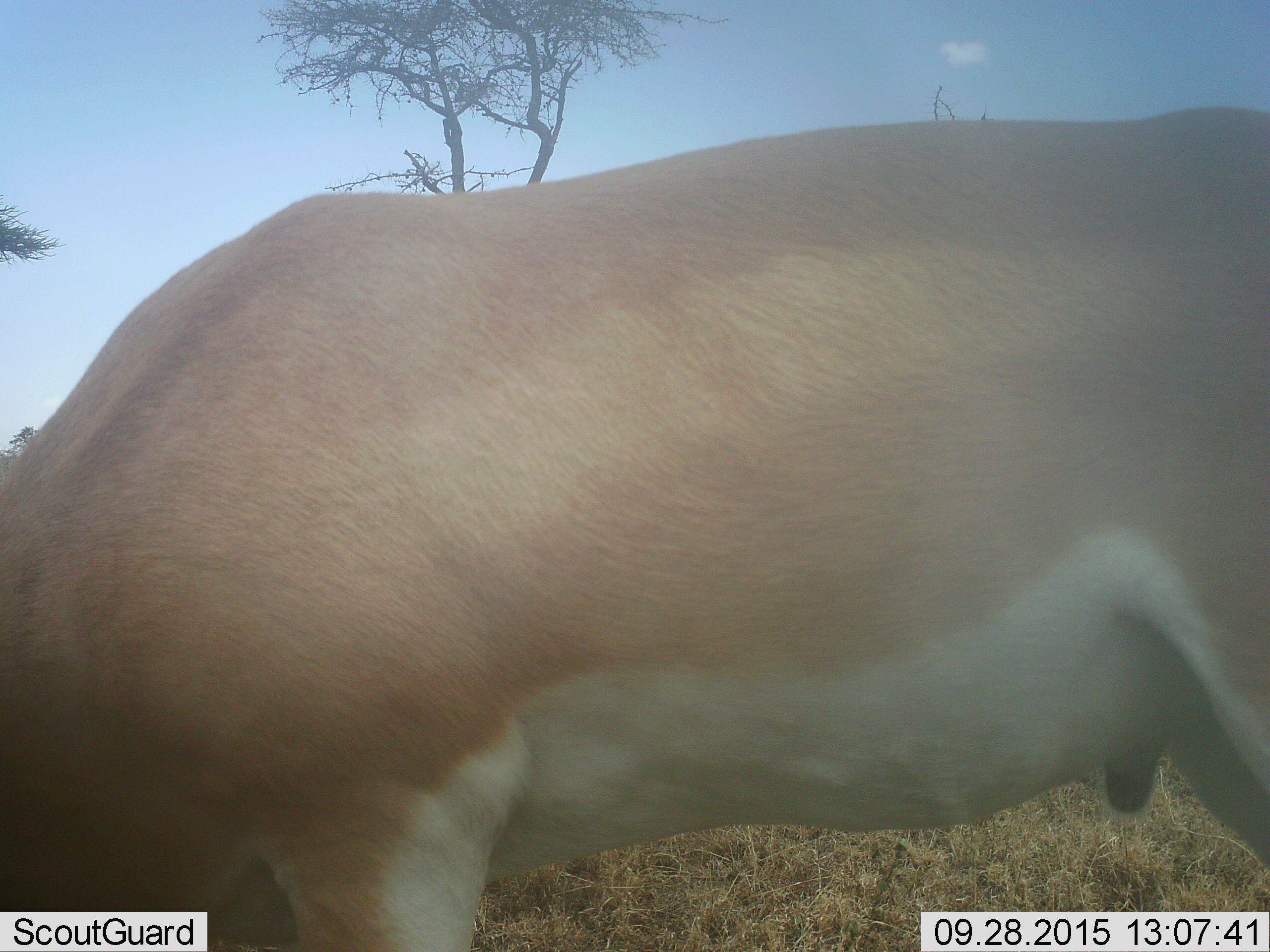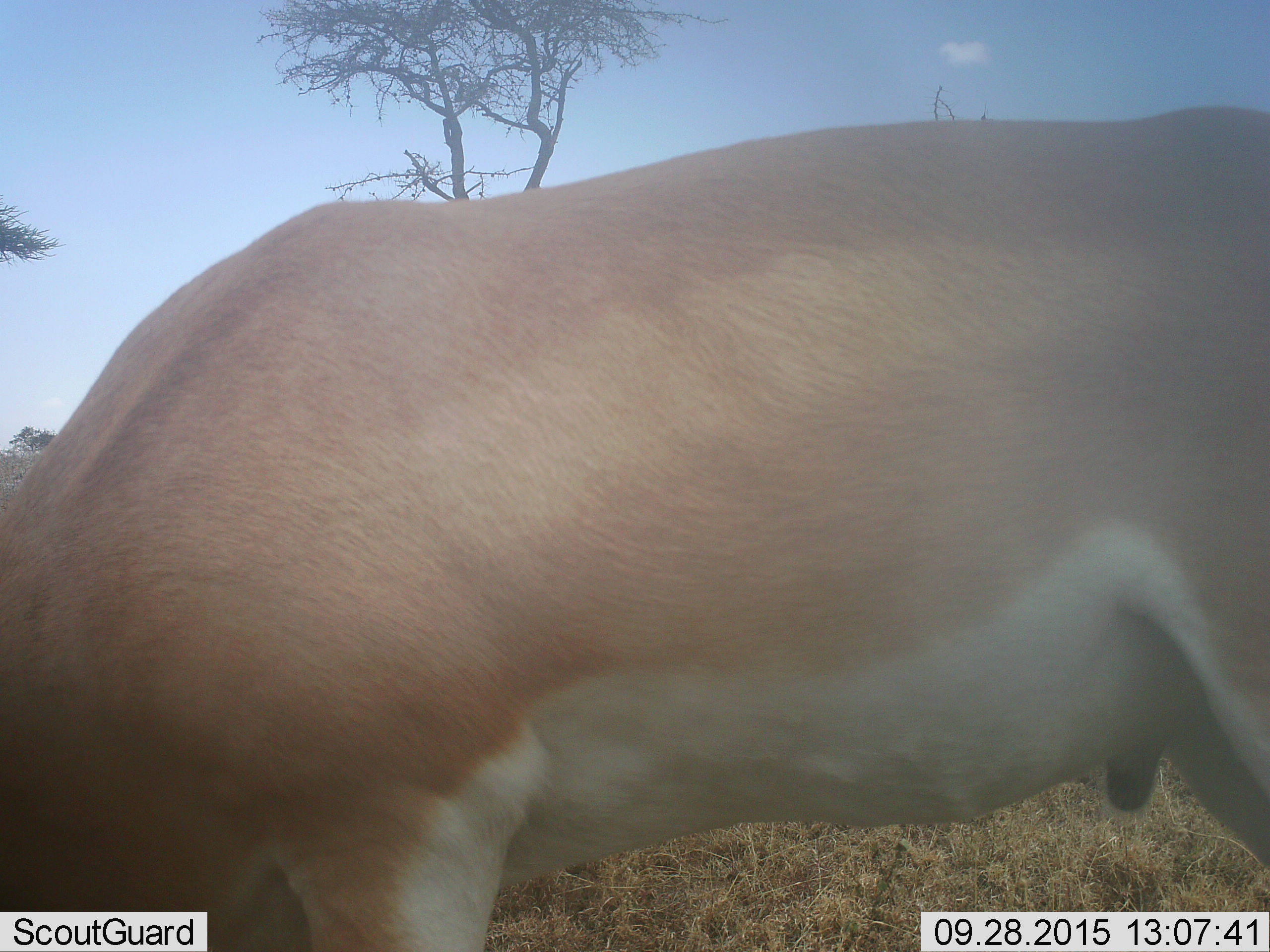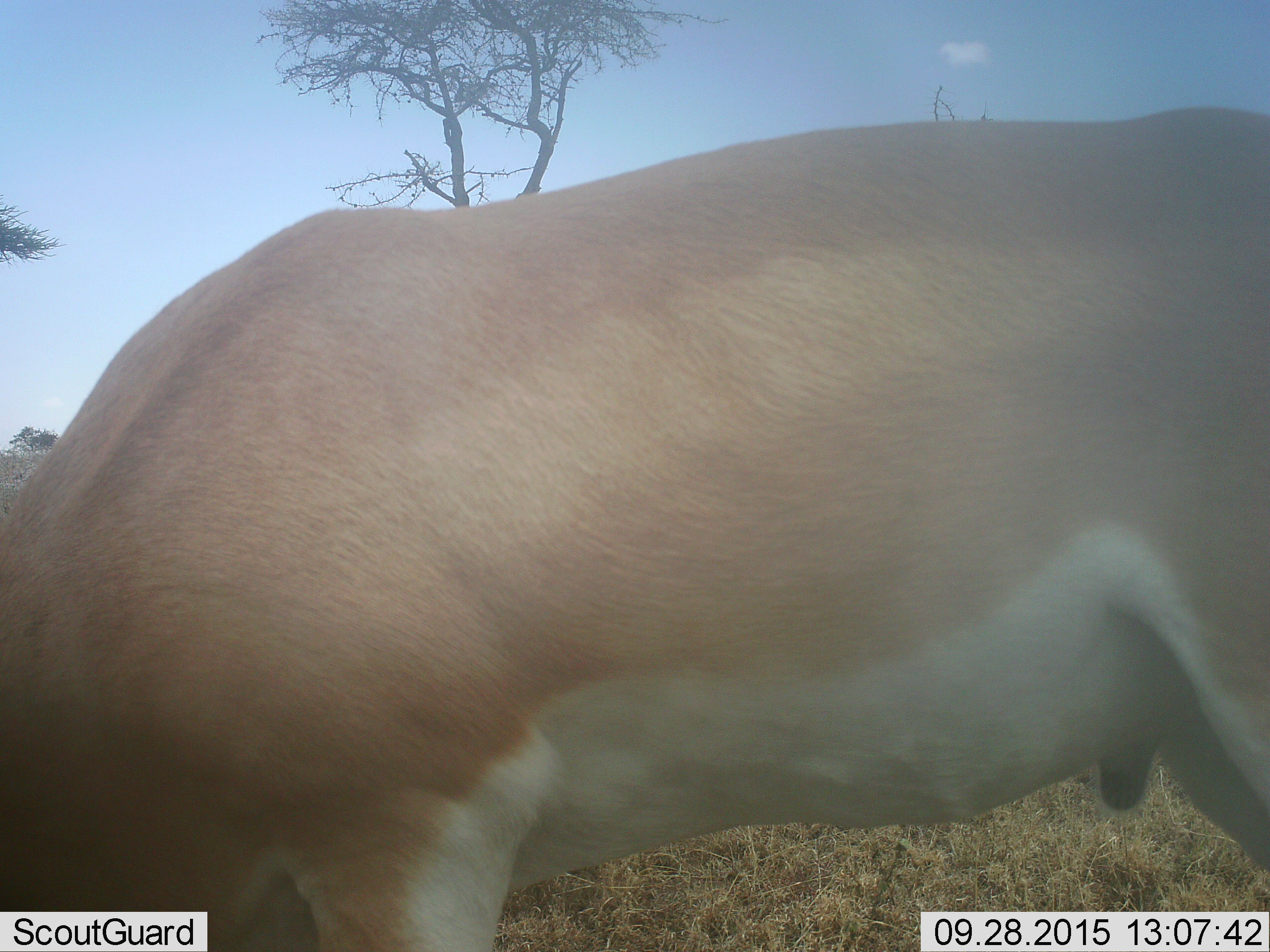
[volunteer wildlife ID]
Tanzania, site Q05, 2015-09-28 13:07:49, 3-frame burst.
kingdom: Animalia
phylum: Chordata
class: Mammalia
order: Artiodactyla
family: Bovidae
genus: Nanger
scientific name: Nanger granti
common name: grant's gazelle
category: gazellegrants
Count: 1.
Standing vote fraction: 60%.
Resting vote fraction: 0%.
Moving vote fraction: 0%.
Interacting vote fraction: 0%.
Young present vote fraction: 0%.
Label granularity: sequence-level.